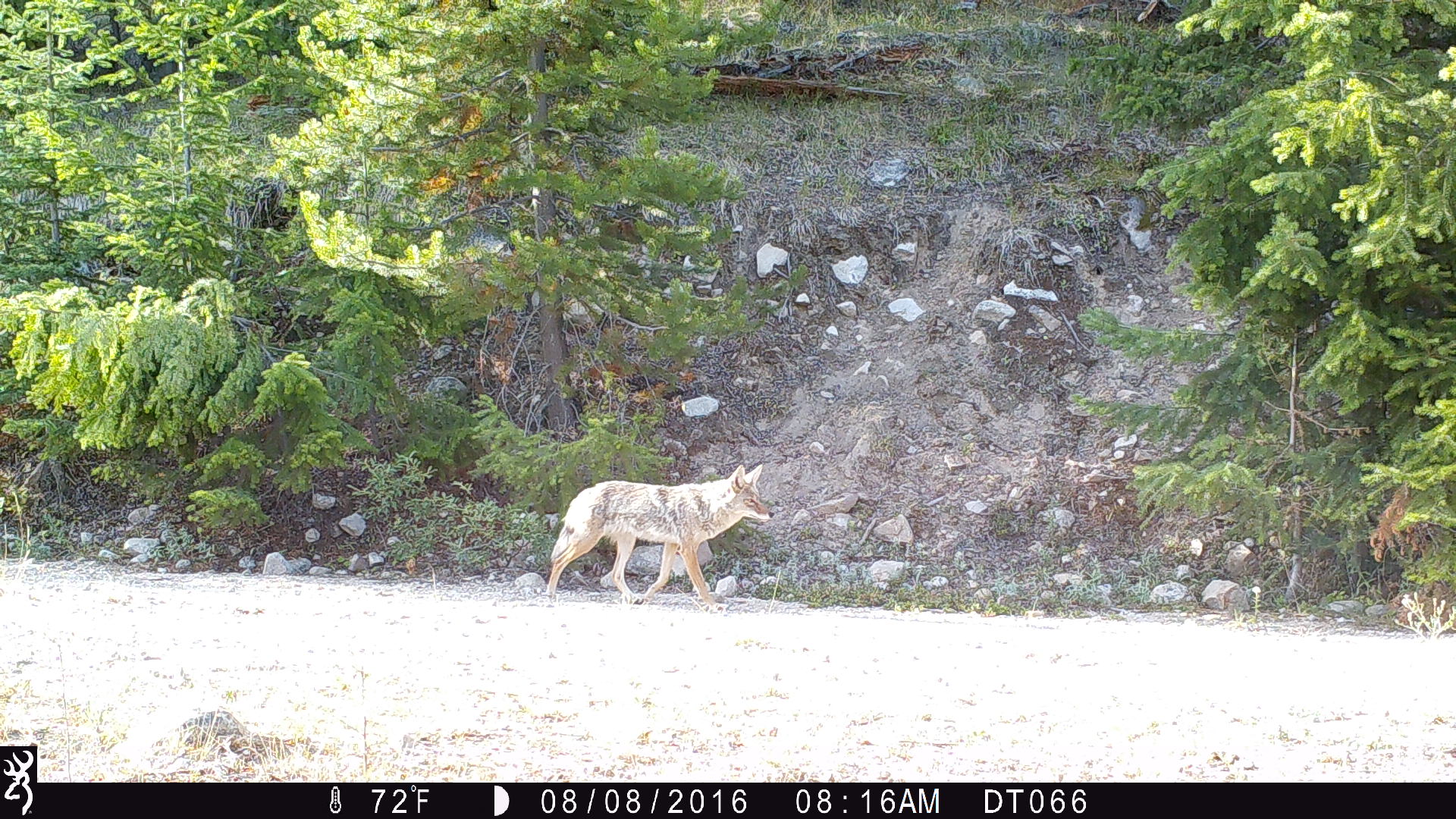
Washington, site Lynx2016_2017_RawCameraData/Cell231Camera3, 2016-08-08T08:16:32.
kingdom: Animalia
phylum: Chordata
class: Mammalia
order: Carnivora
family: Canidae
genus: Canis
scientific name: Canis latrans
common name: coyote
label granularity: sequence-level